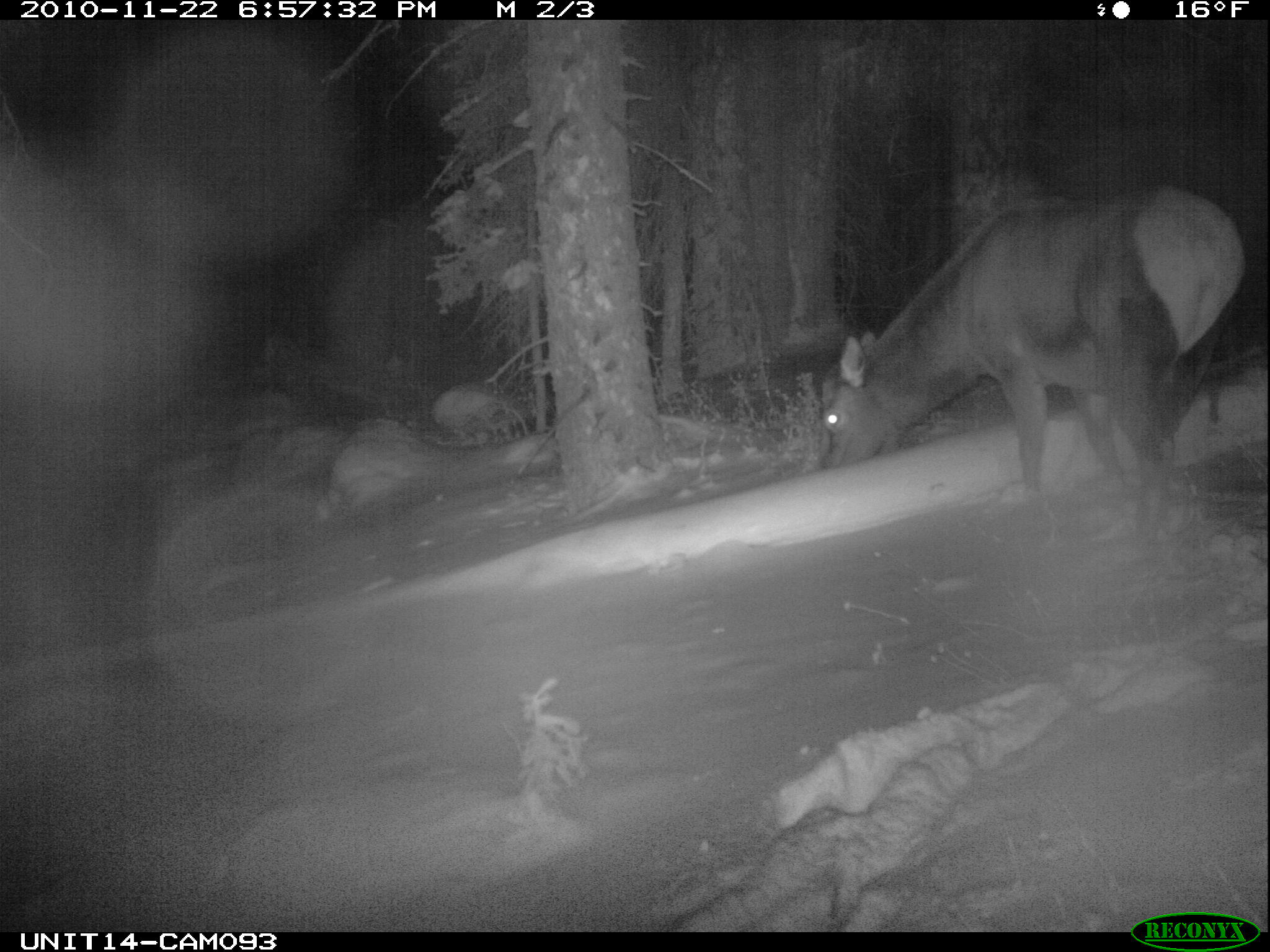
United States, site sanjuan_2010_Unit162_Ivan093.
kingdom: Animalia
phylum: Chordata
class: Mammalia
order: Artiodactyla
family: Cervidae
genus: Cervus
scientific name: Cervus elaphus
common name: red deer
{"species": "Cervus elaphus (red deer)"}